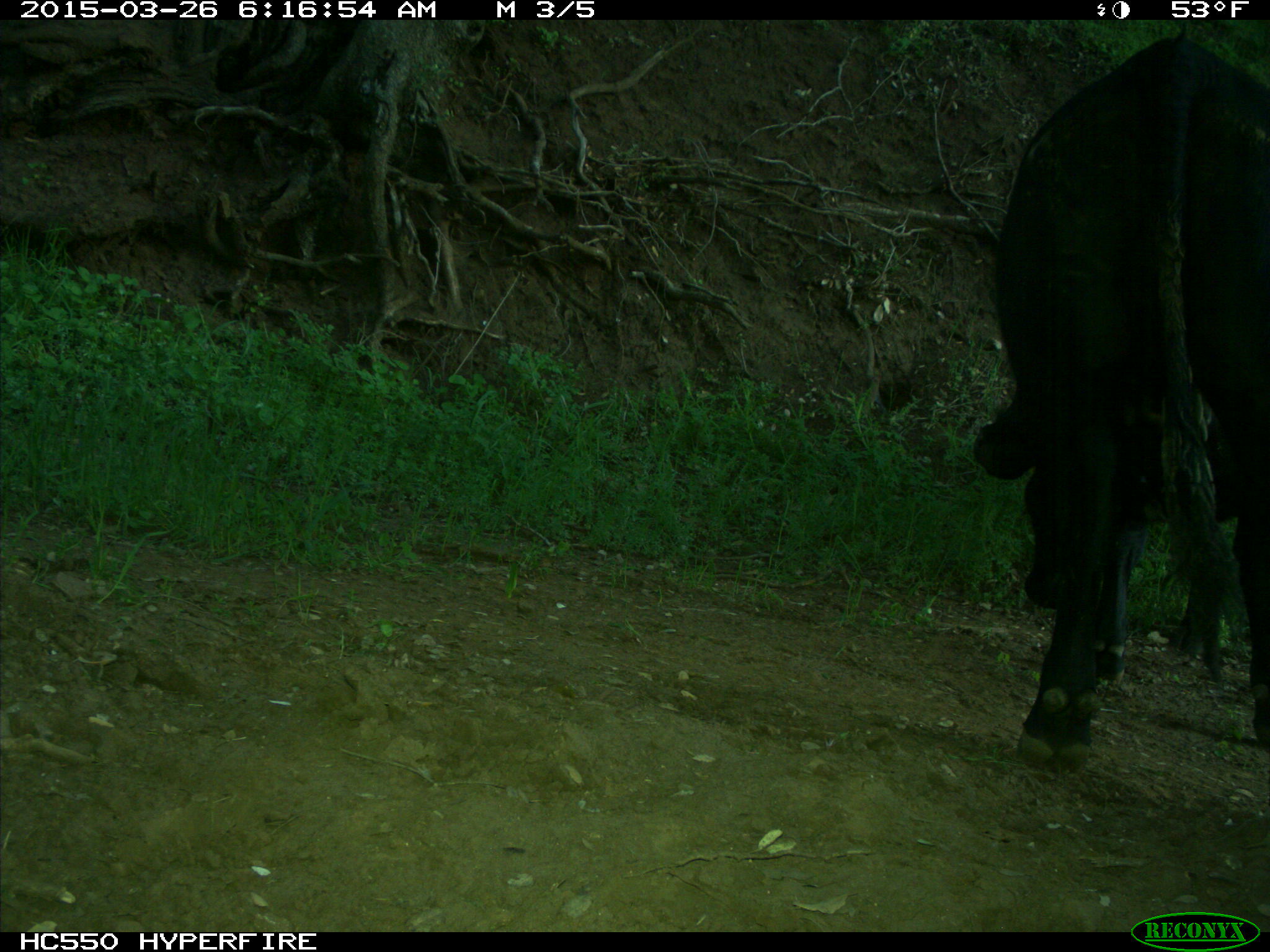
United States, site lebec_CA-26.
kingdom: Animalia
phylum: Chordata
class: Mammalia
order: Artiodactyla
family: Bovidae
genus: Bos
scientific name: Bos taurus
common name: domestic cow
Bos taurus (domestic cow).